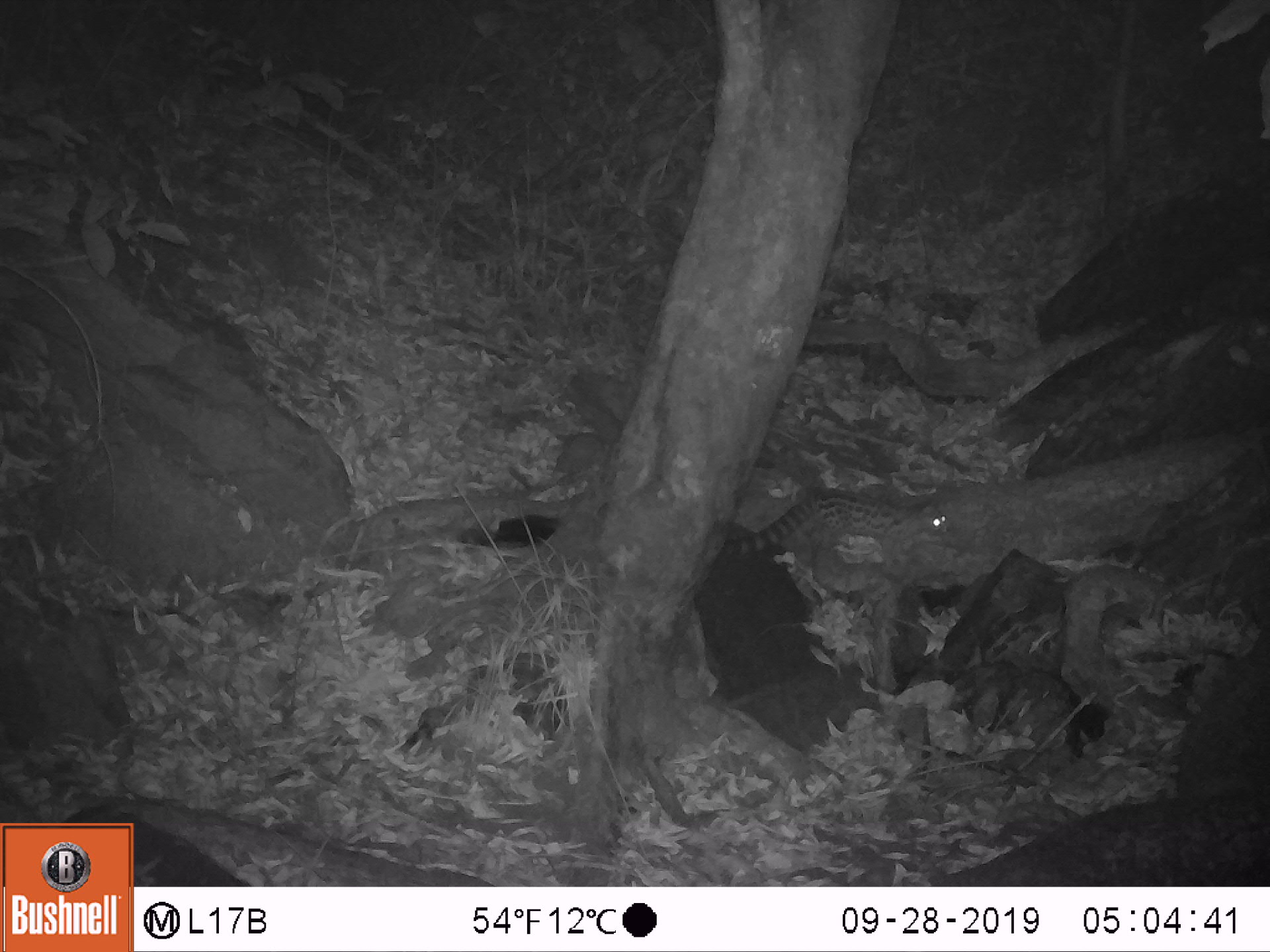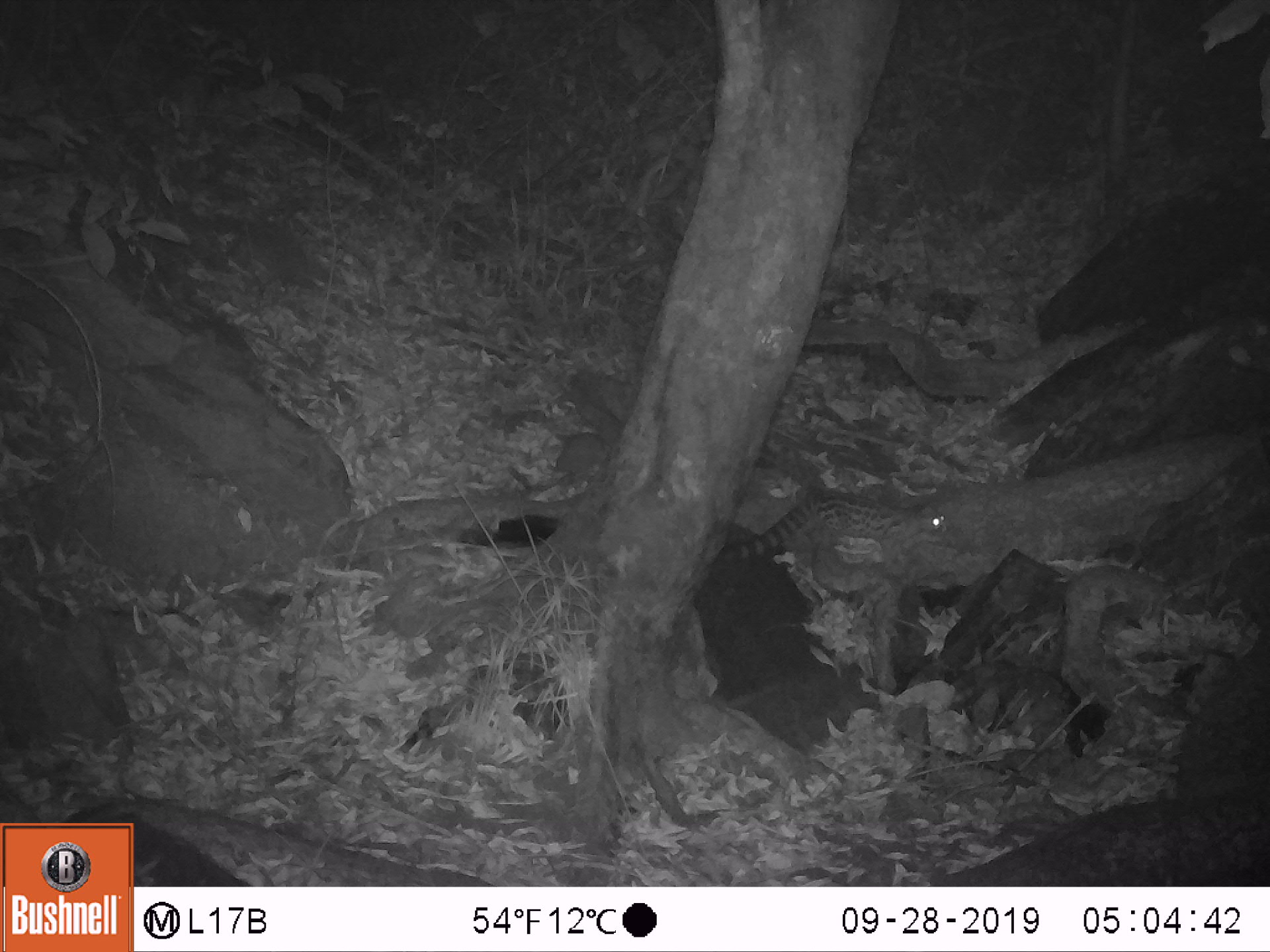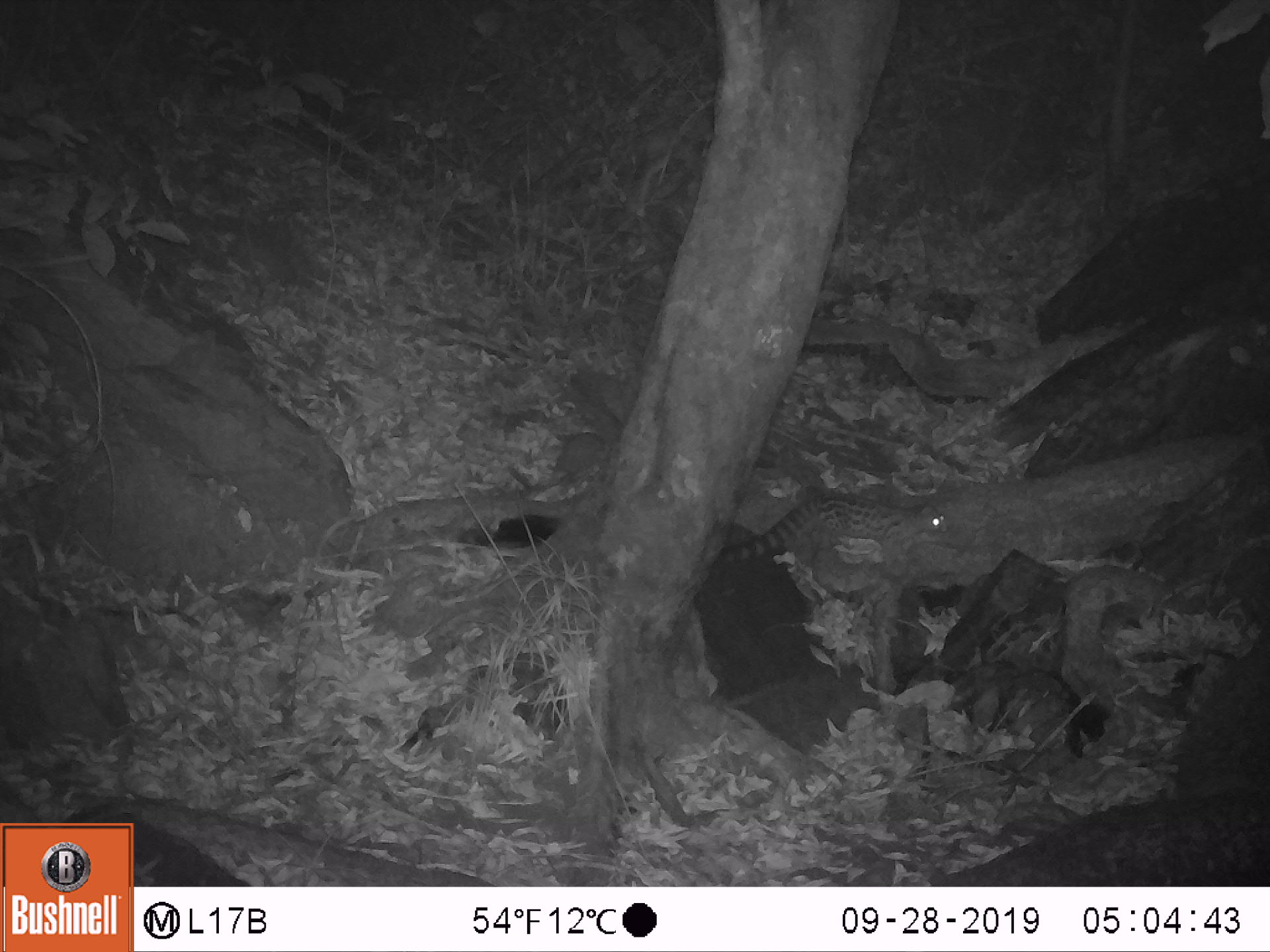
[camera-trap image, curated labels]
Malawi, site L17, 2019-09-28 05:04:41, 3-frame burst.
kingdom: Animalia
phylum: Chordata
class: Mammalia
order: Carnivora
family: Viverridae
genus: Genetta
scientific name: Genetta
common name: genet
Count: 1.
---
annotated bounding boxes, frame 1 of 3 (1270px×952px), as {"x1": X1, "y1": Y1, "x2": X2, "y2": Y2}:
genet: {"x1": 722, "y1": 493, "x2": 954, "y2": 569}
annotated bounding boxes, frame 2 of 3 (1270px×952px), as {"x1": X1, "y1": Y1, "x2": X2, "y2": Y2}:
genet: {"x1": 715, "y1": 495, "x2": 961, "y2": 572}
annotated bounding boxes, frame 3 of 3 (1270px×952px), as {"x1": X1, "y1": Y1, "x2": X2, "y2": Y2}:
genet: {"x1": 710, "y1": 495, "x2": 953, "y2": 569}